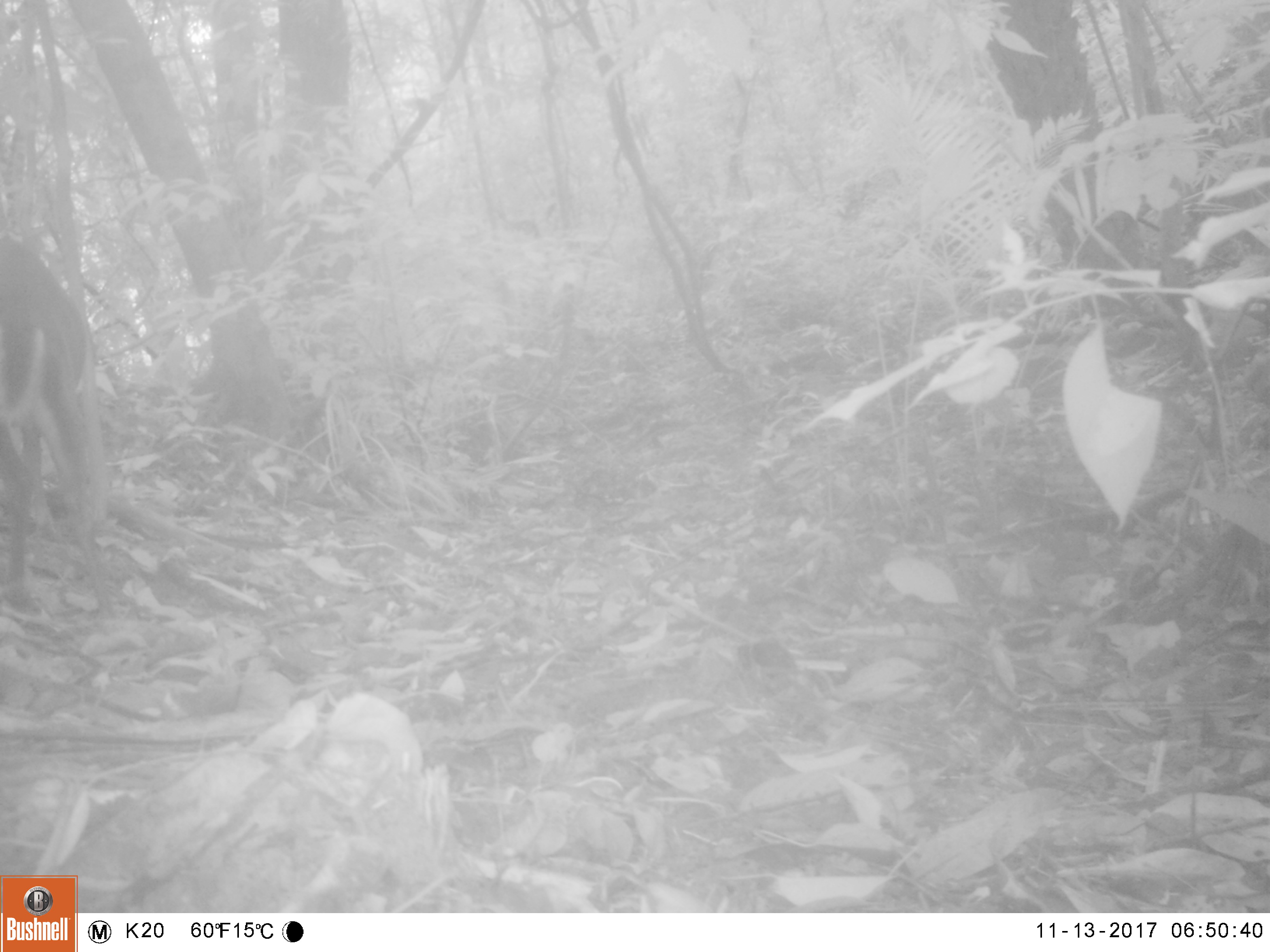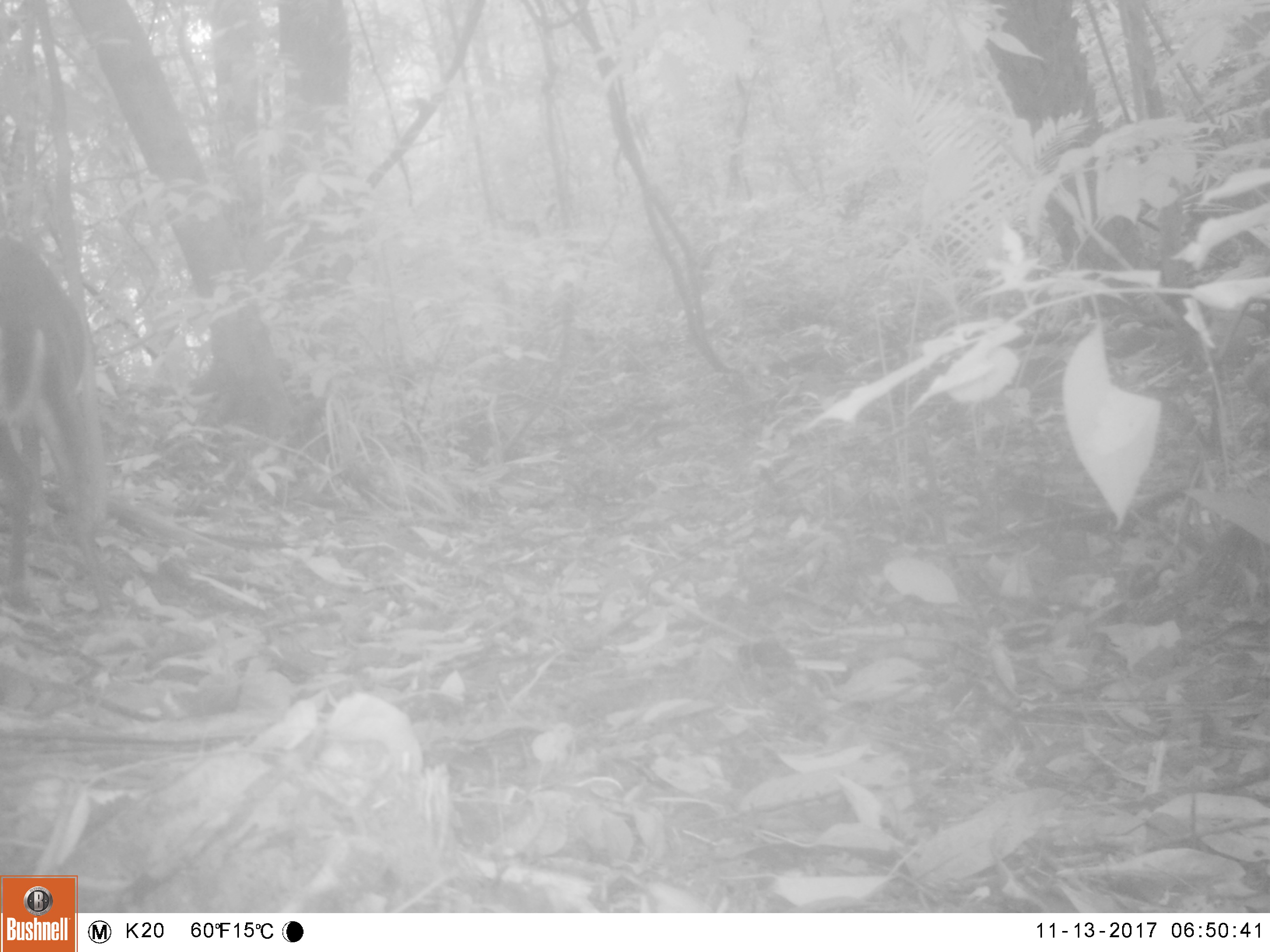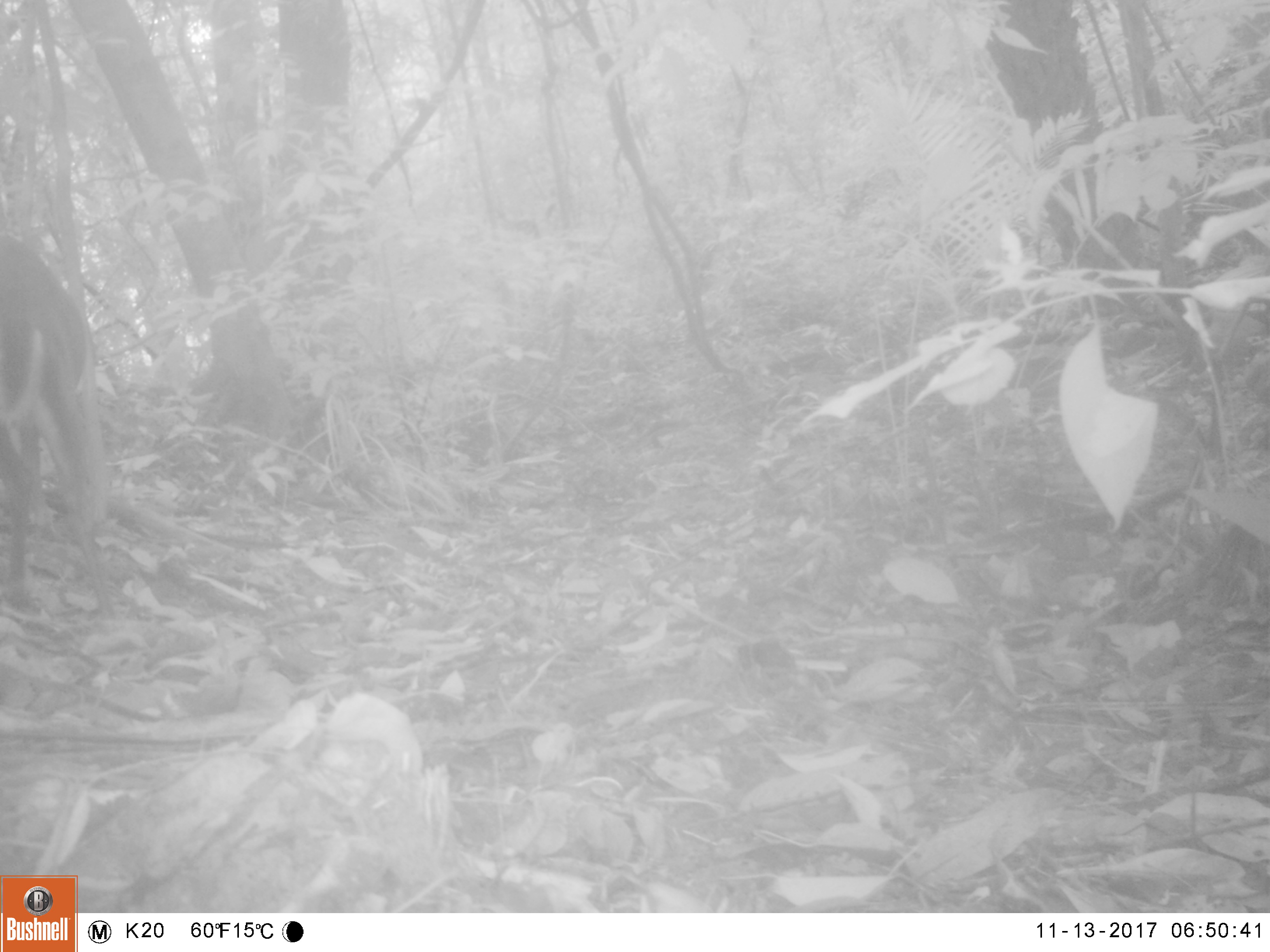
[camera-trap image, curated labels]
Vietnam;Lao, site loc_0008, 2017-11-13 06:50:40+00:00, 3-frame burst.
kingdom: Animalia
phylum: Chordata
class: Mammalia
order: Artiodactyla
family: Cervidae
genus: Muntiacus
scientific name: Muntiacus rooseveltorum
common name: roosevelt's muntjac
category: roosevelts muntjac group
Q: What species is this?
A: Roosevelts muntjac group (roosevelt's muntjac) (Muntiacus rooseveltorum).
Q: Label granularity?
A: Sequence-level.